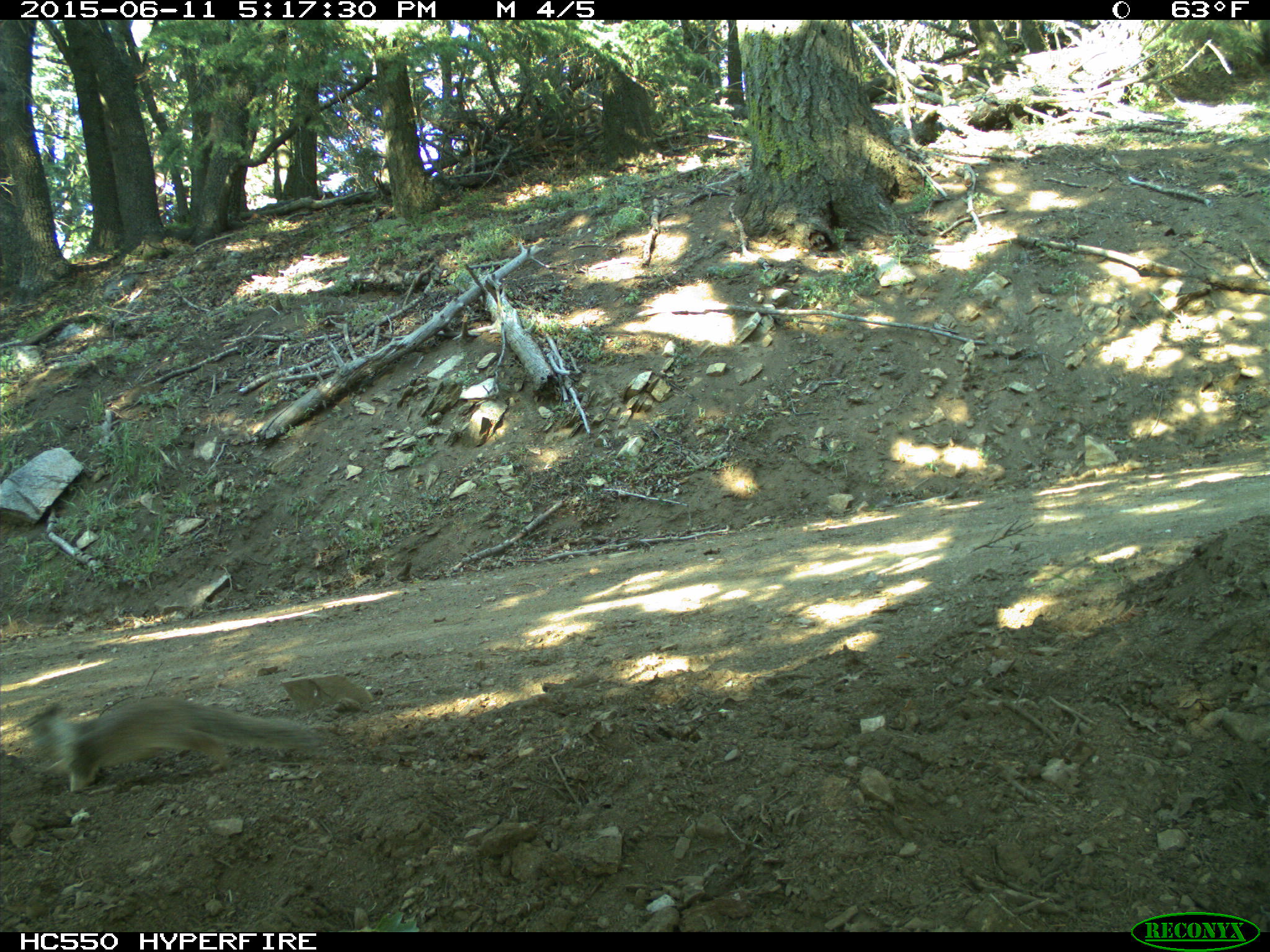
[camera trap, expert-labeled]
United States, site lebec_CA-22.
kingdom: Animalia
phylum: Chordata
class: Mammalia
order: Rodentia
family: Sciuridae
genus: Otospermophilus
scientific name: Otospermophilus beecheyi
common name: california ground squirrel